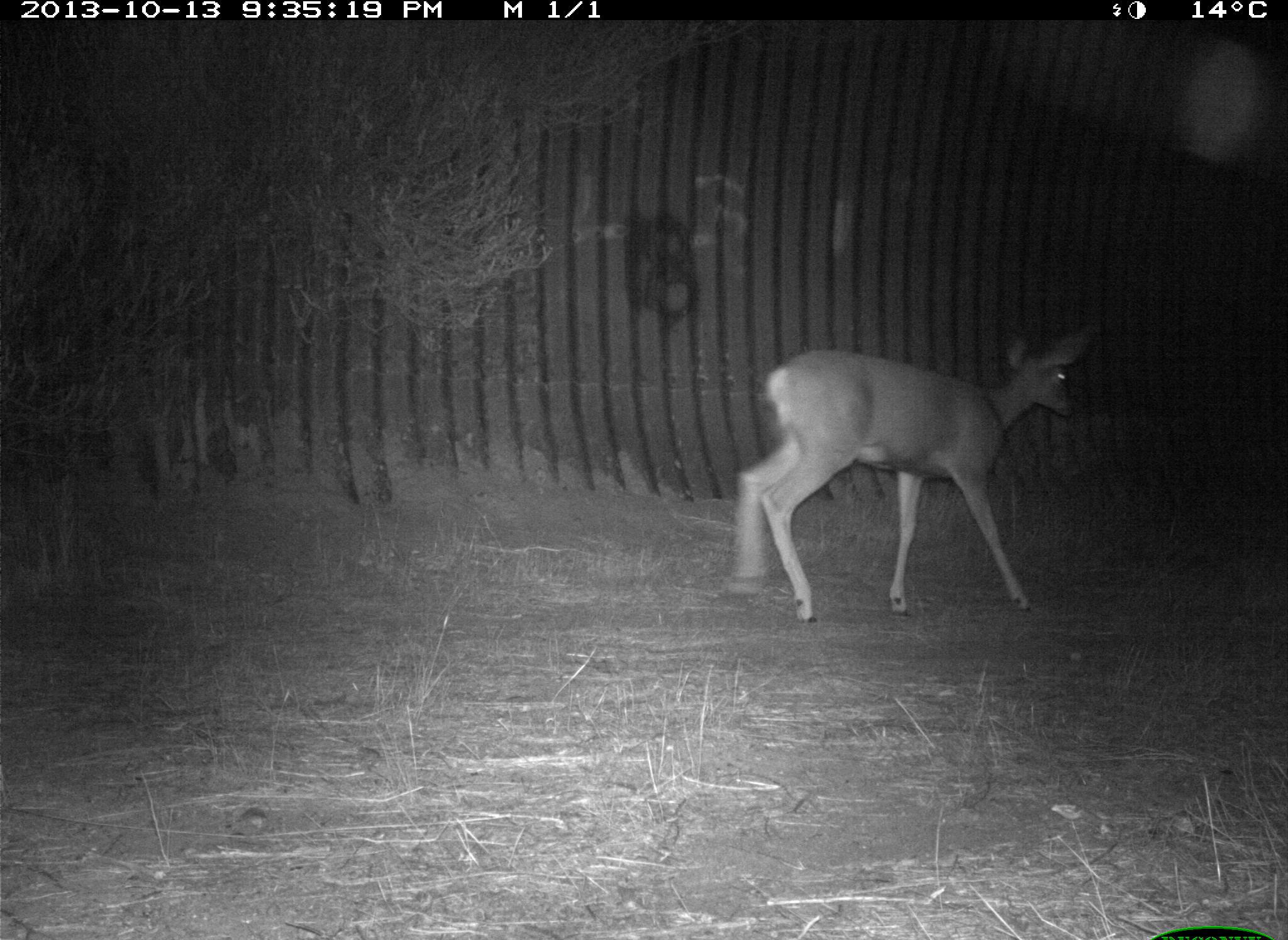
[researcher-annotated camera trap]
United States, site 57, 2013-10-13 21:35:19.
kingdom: Animalia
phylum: Chordata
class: Mammalia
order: Artiodactyla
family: Cervidae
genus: Odocoileus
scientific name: Odocoileus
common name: deer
Deer (Odocoileus).